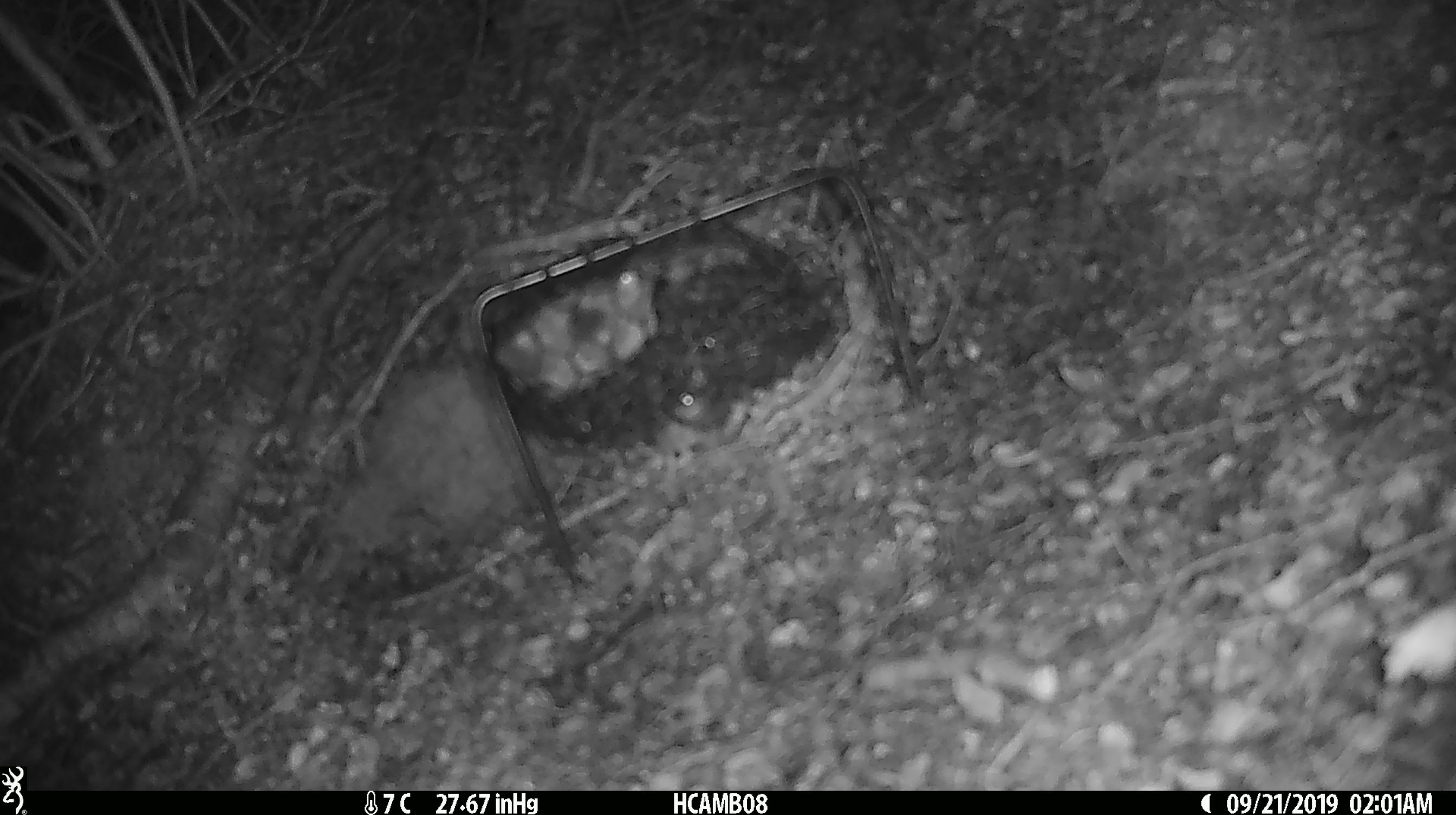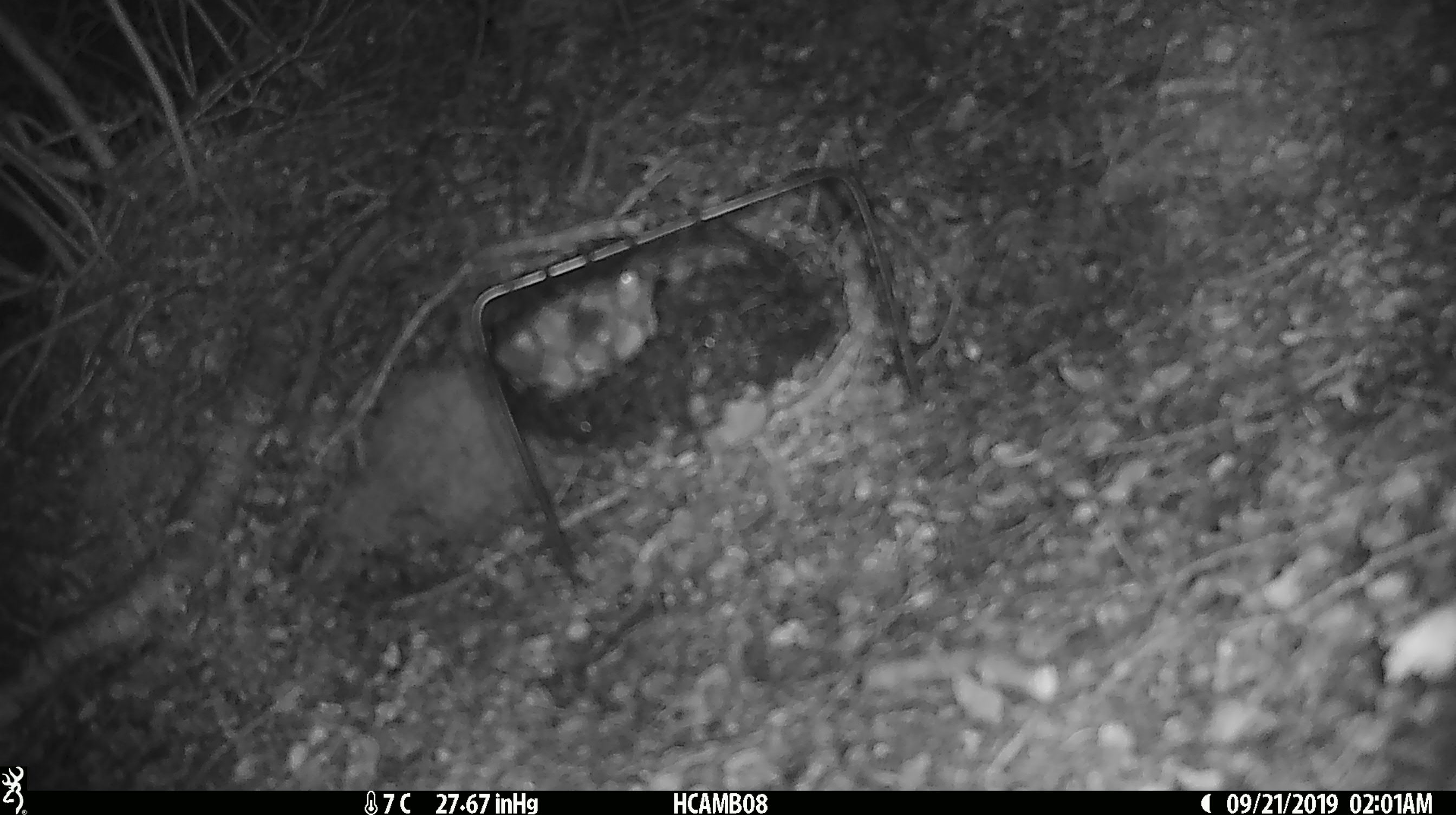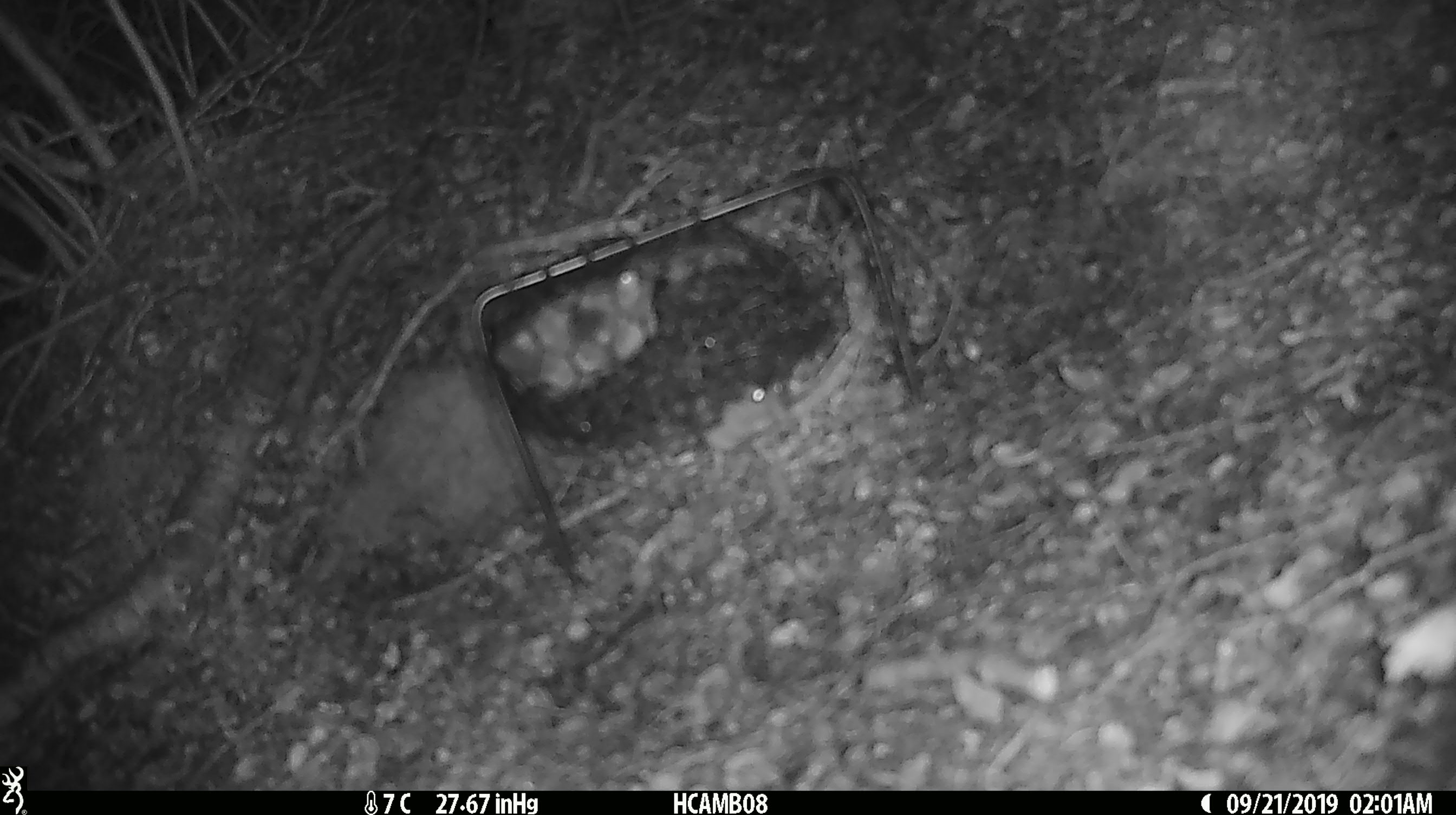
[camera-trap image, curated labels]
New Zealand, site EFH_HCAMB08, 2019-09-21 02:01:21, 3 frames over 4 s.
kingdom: Animalia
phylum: Chordata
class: Mammalia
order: Rodentia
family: Muridae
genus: Mus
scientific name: Mus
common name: mouse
Mouse (Mus).